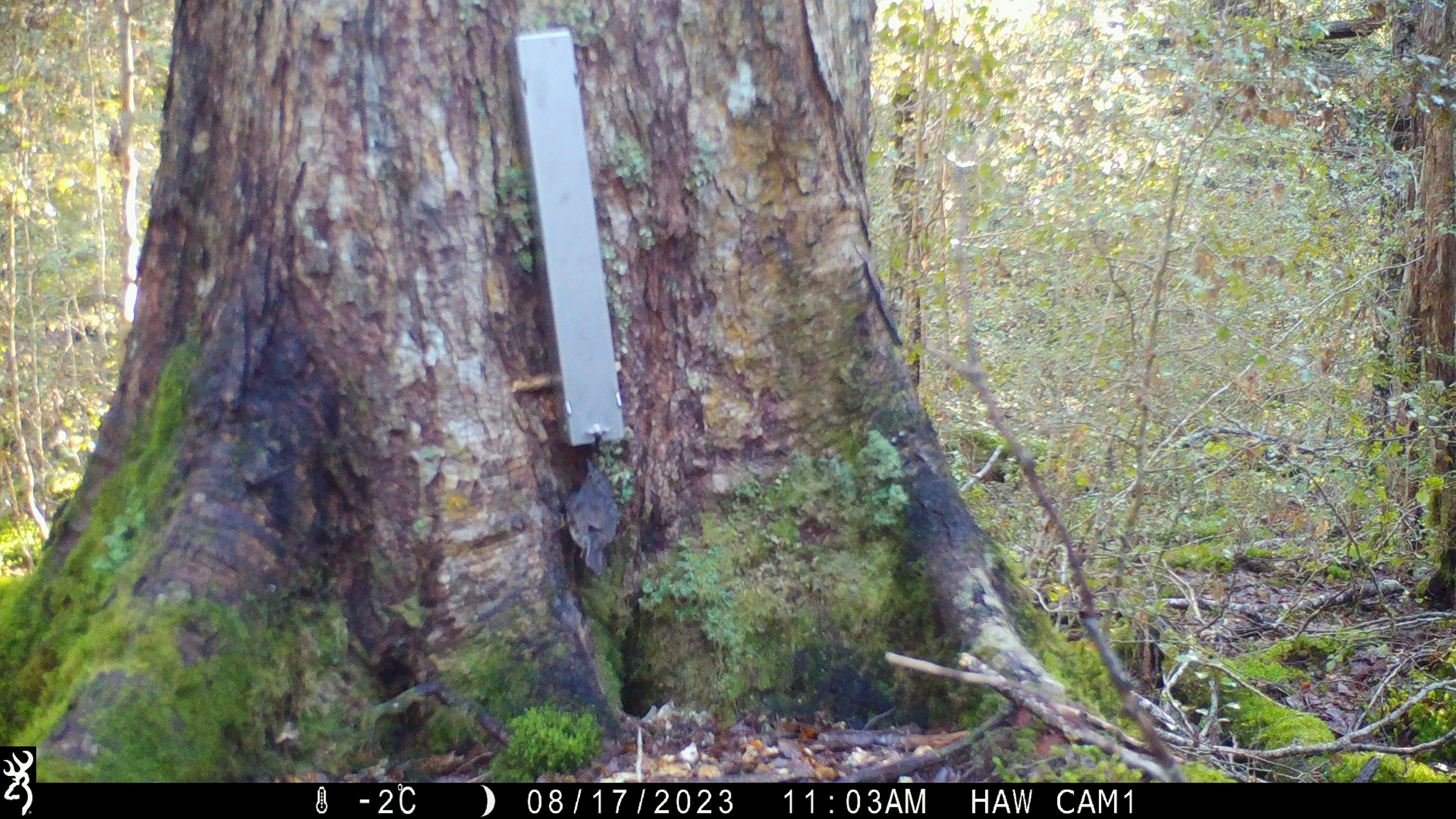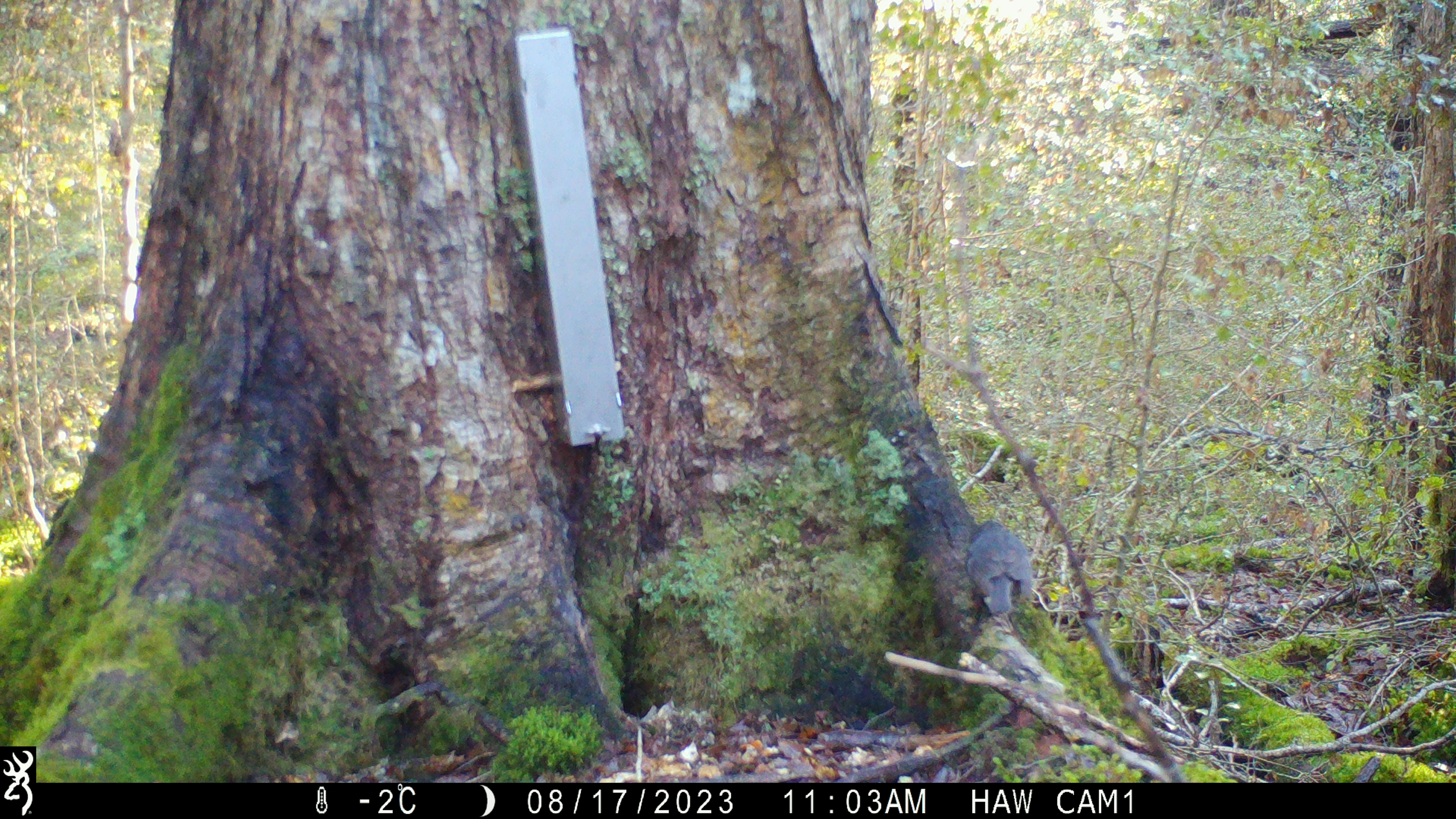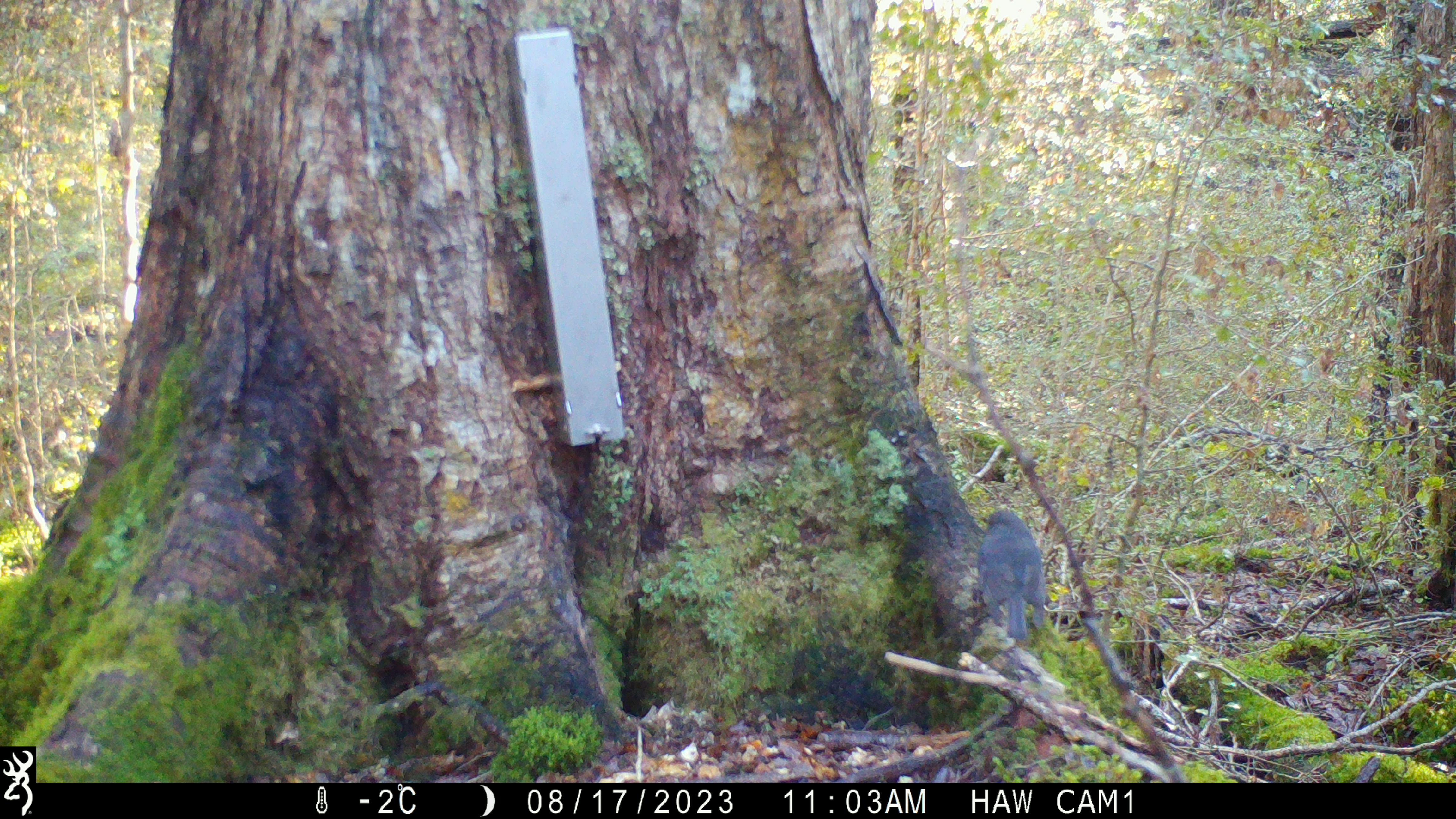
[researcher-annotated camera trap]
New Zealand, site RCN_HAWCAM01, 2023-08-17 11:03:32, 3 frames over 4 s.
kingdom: Animalia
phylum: Chordata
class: Aves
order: Passeriformes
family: Petroicidae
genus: Petroica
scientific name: Petroica australis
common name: new zealand robin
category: robin